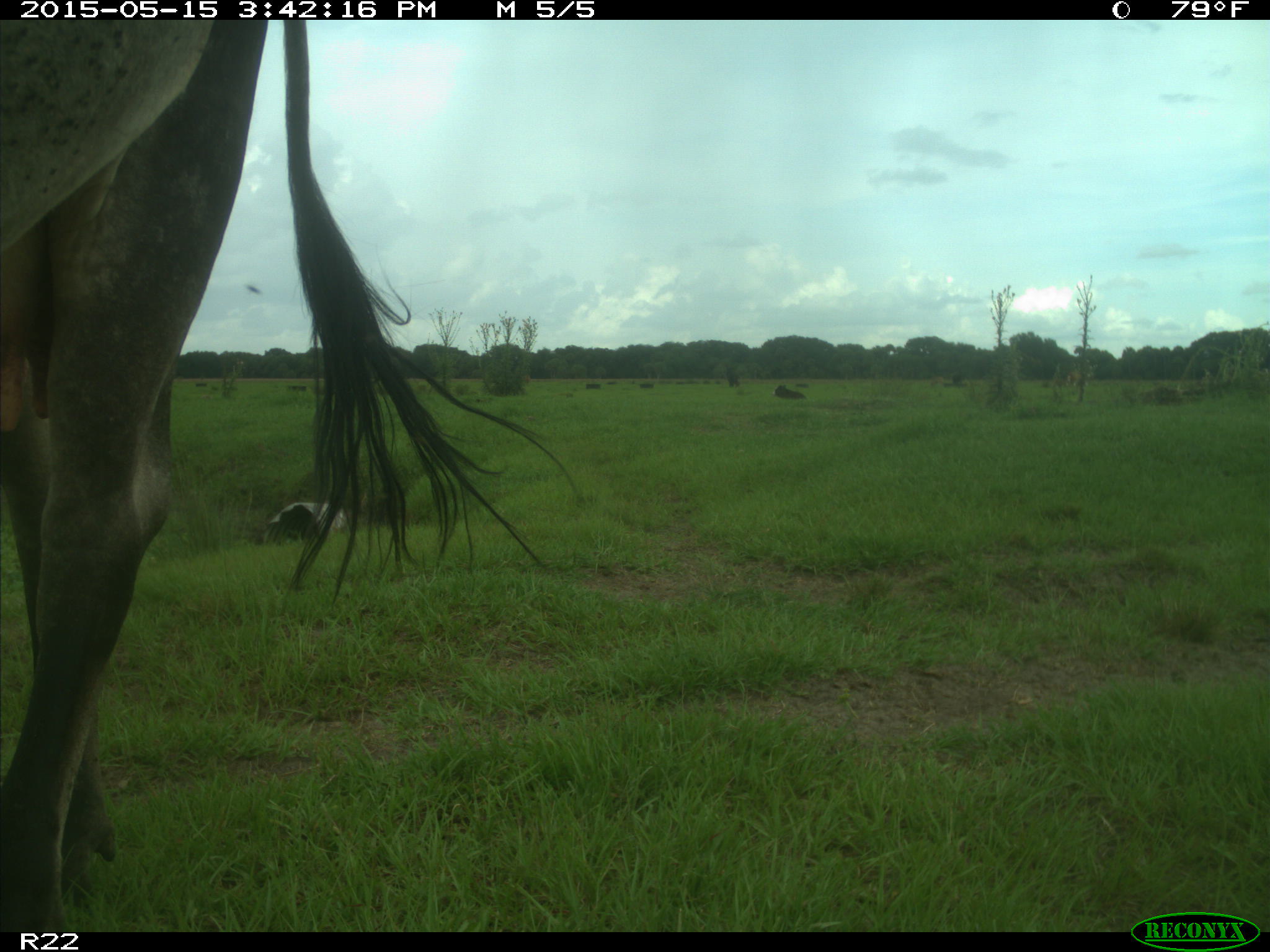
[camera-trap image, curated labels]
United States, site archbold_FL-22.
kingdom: Animalia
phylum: Chordata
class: Mammalia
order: Artiodactyla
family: Bovidae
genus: Bos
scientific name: Bos taurus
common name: domestic cow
Bos taurus (domestic cow).